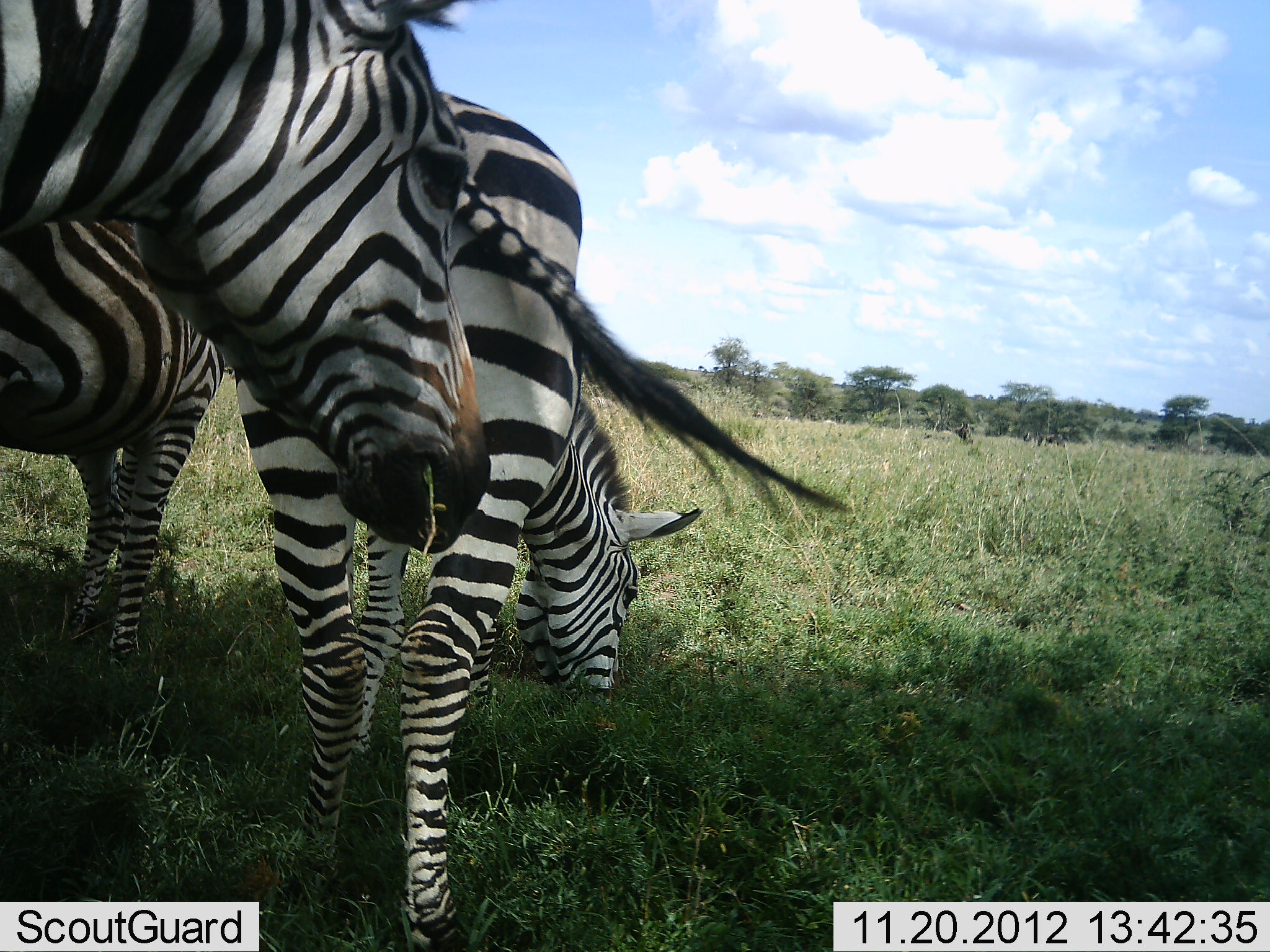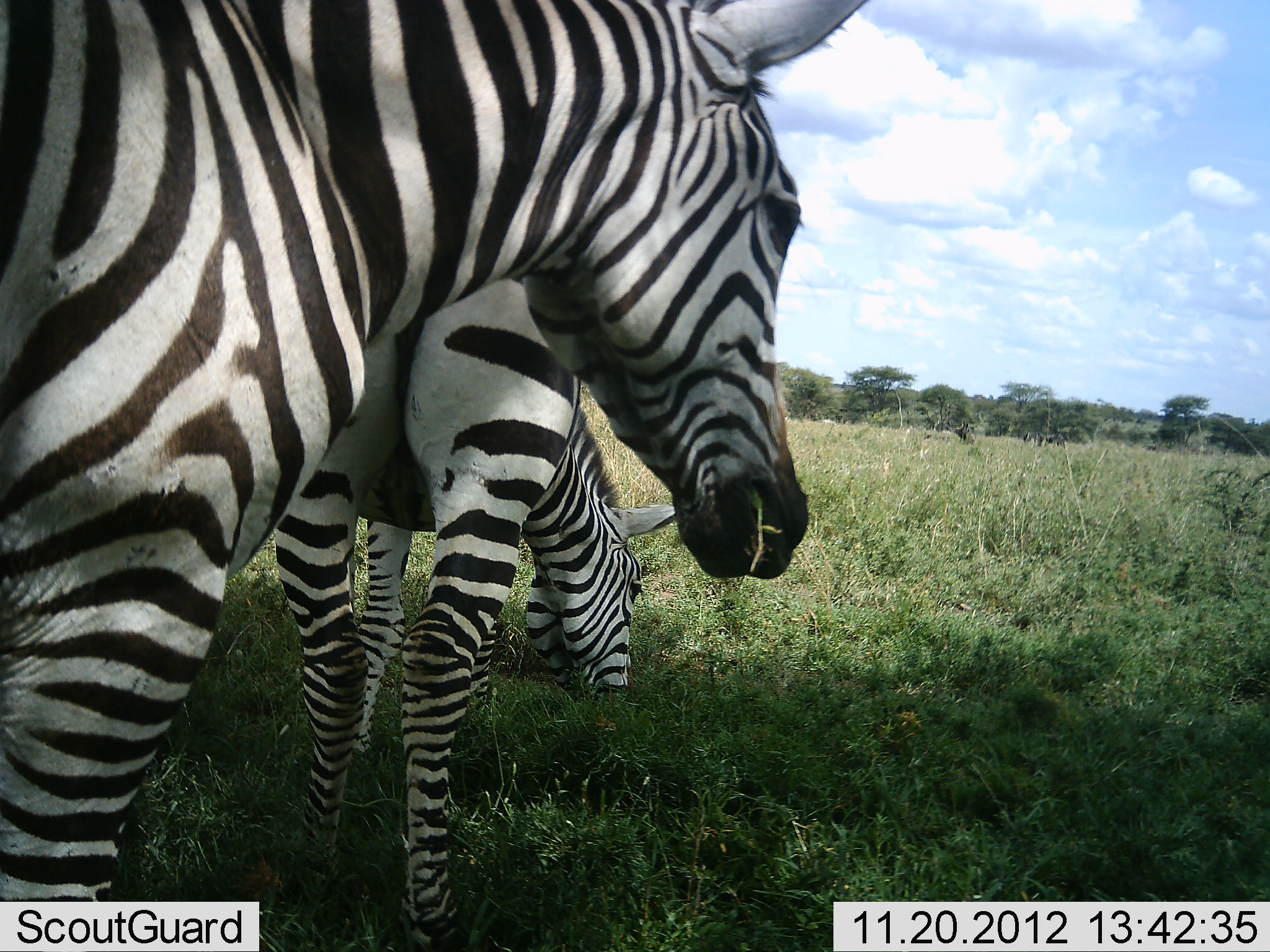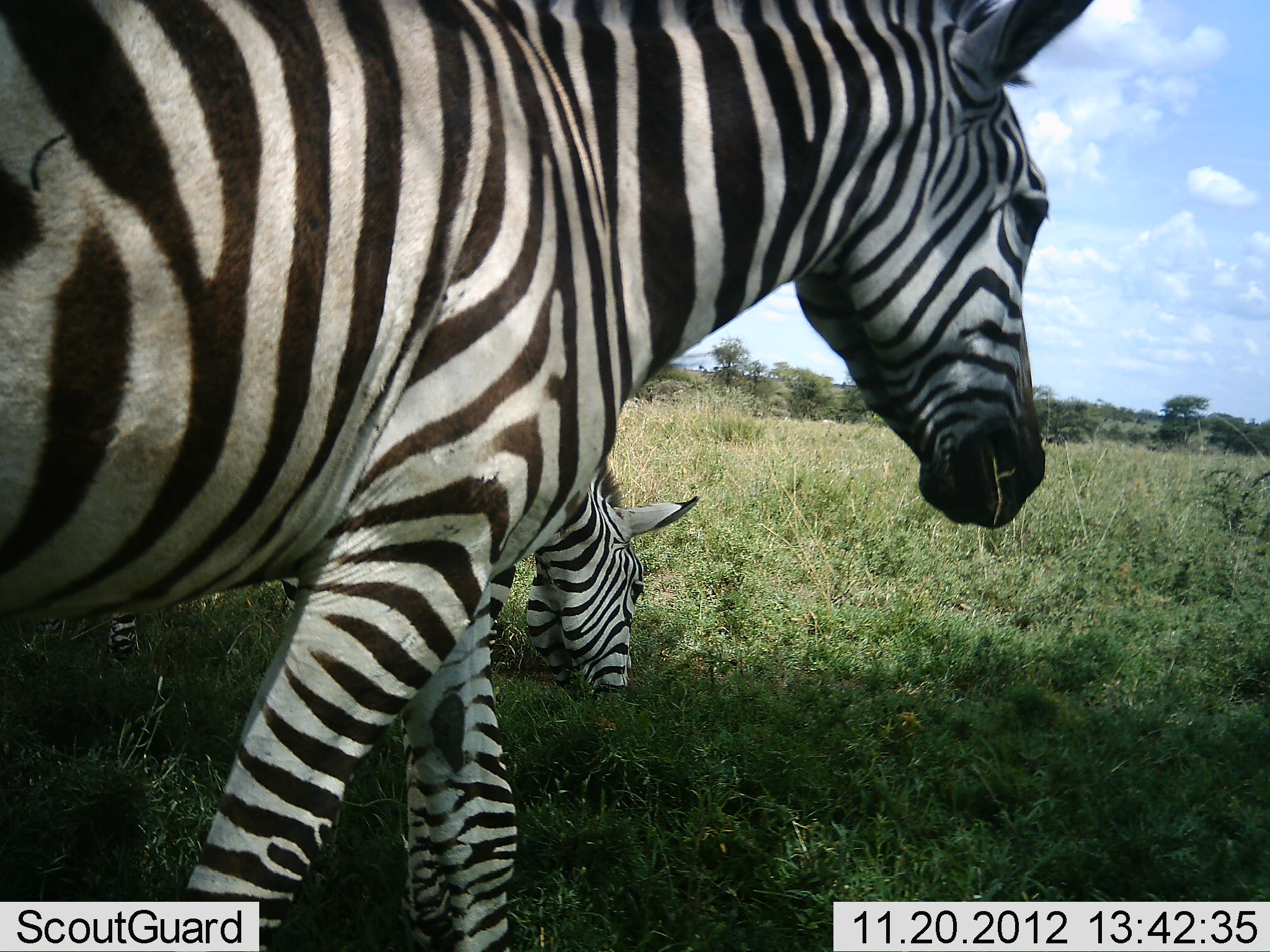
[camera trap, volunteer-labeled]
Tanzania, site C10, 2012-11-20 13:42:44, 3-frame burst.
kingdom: Animalia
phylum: Chordata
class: Mammalia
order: Perissodactyla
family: Equidae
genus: Equus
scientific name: Equus quagga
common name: plains zebra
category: zebra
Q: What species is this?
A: Zebra (plains zebra) (Equus quagga).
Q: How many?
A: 3.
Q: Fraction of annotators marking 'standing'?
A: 20%.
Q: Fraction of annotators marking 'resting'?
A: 0%.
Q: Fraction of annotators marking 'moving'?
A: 50%.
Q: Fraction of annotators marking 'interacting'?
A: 0%.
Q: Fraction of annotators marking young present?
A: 0%.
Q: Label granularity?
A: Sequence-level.